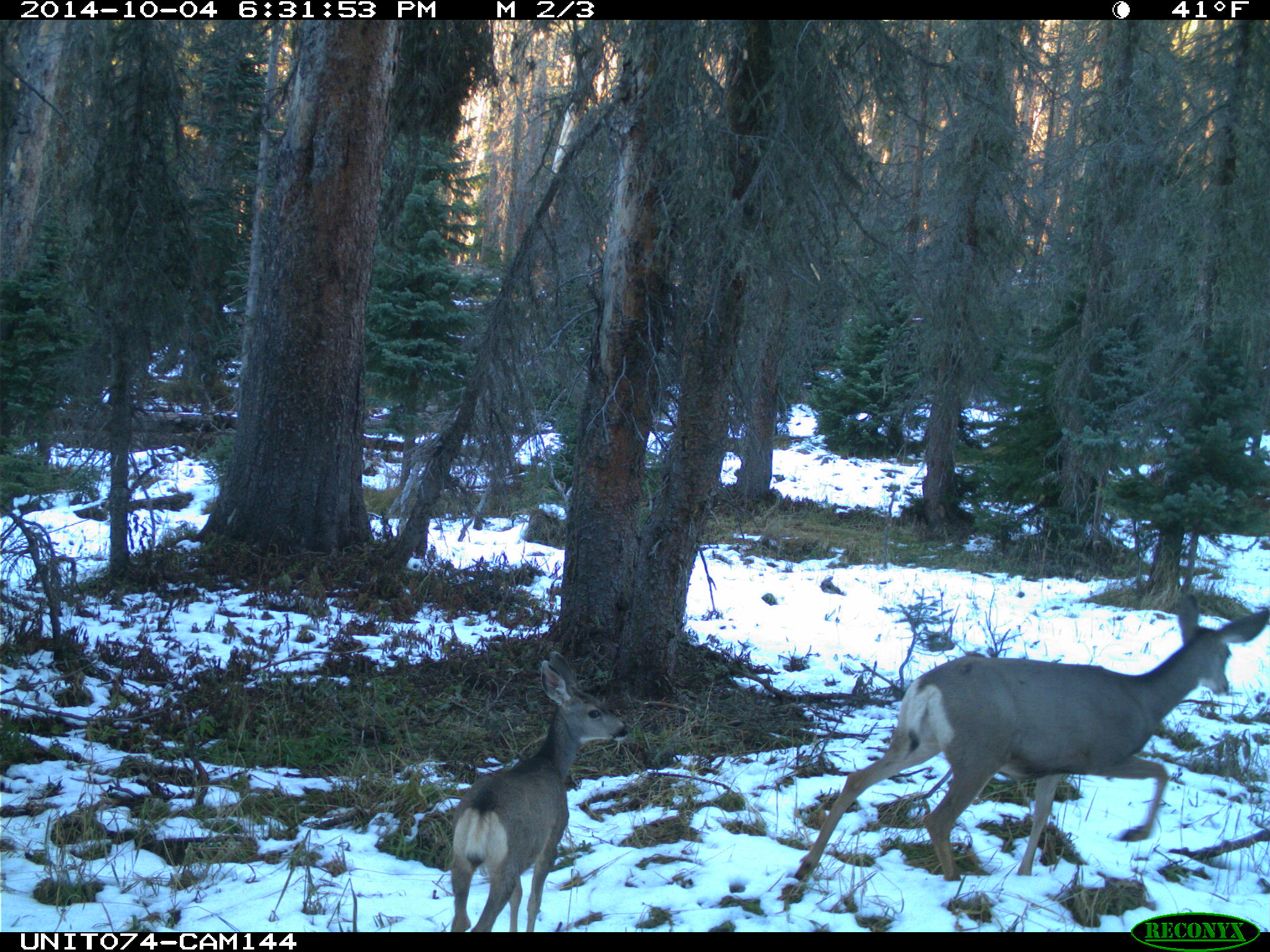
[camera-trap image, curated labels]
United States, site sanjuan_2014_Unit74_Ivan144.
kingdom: Animalia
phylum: Chordata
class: Mammalia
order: Artiodactyla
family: Cervidae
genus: Odocoileus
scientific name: Odocoileus hemionus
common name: mule deer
Odocoileus hemionus (mule deer).